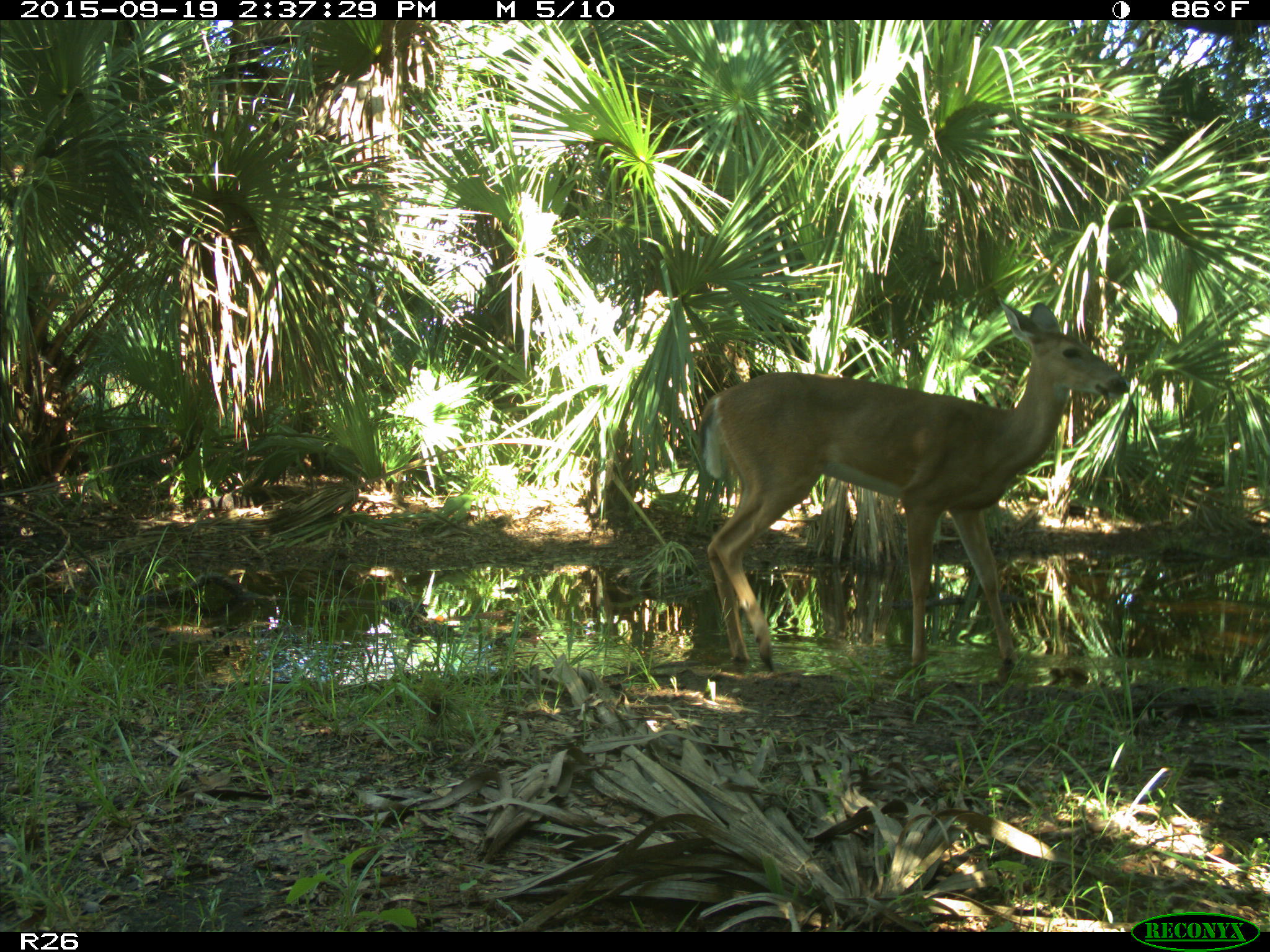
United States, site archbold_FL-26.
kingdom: Animalia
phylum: Chordata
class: Mammalia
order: Artiodactyla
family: Cervidae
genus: Odocoileus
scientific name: Odocoileus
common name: deer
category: unidentified deer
Unidentified deer (deer) (Odocoileus).